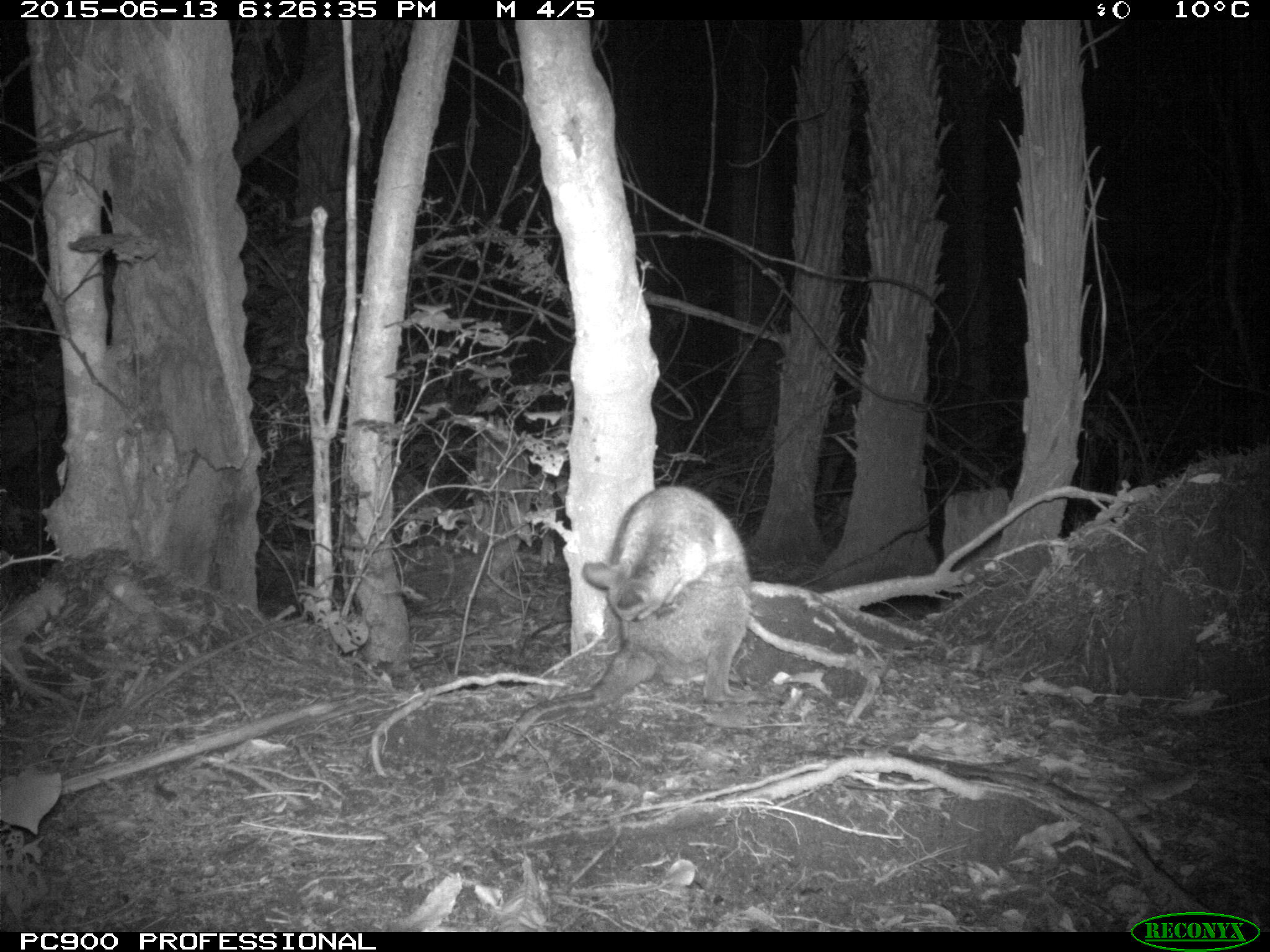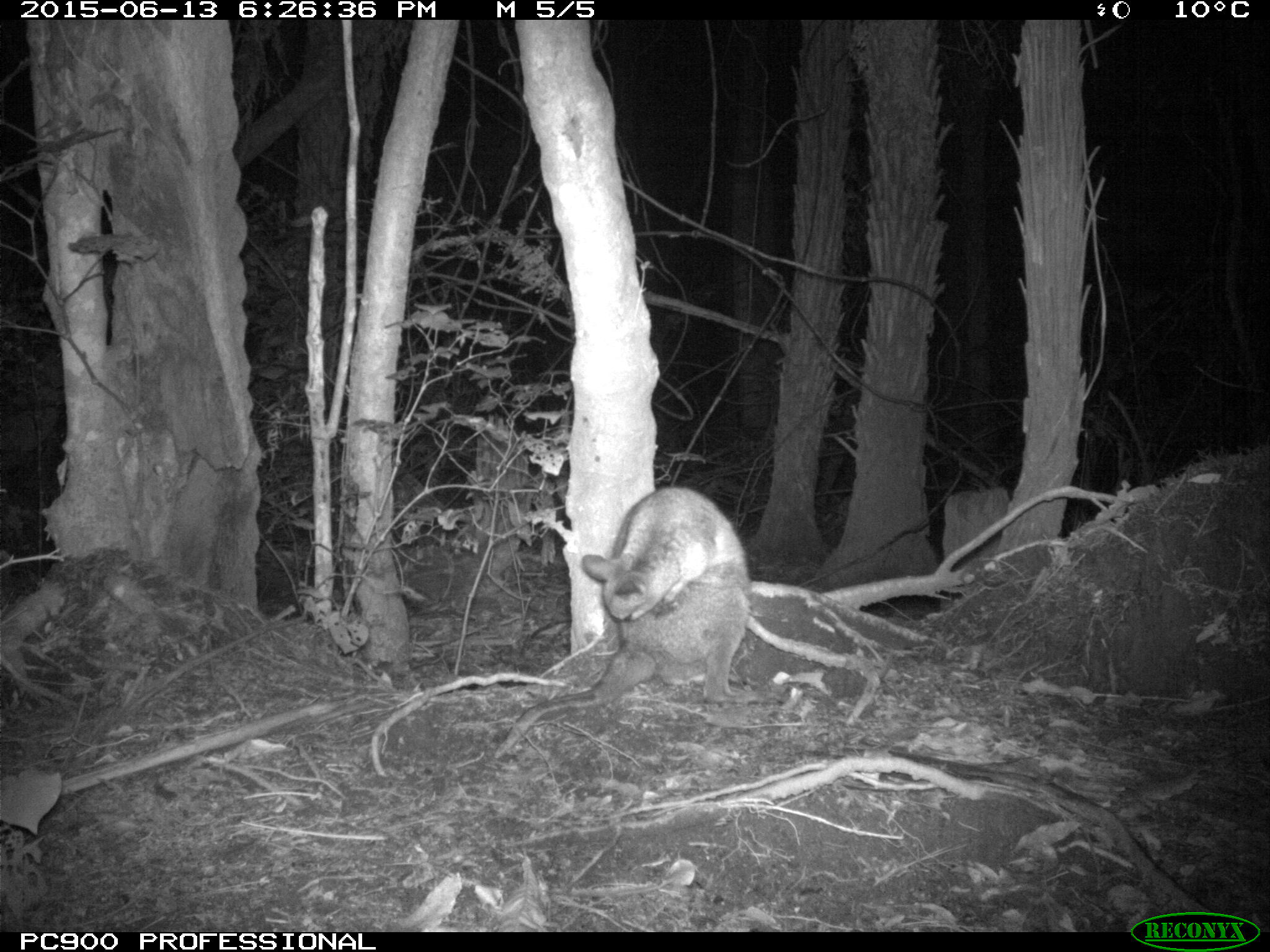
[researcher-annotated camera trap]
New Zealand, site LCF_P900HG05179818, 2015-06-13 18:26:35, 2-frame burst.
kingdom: Animalia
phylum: Chordata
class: Mammalia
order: Diprotodontia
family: Macropodidae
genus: Notamacropus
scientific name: Notamacropus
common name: wallaby